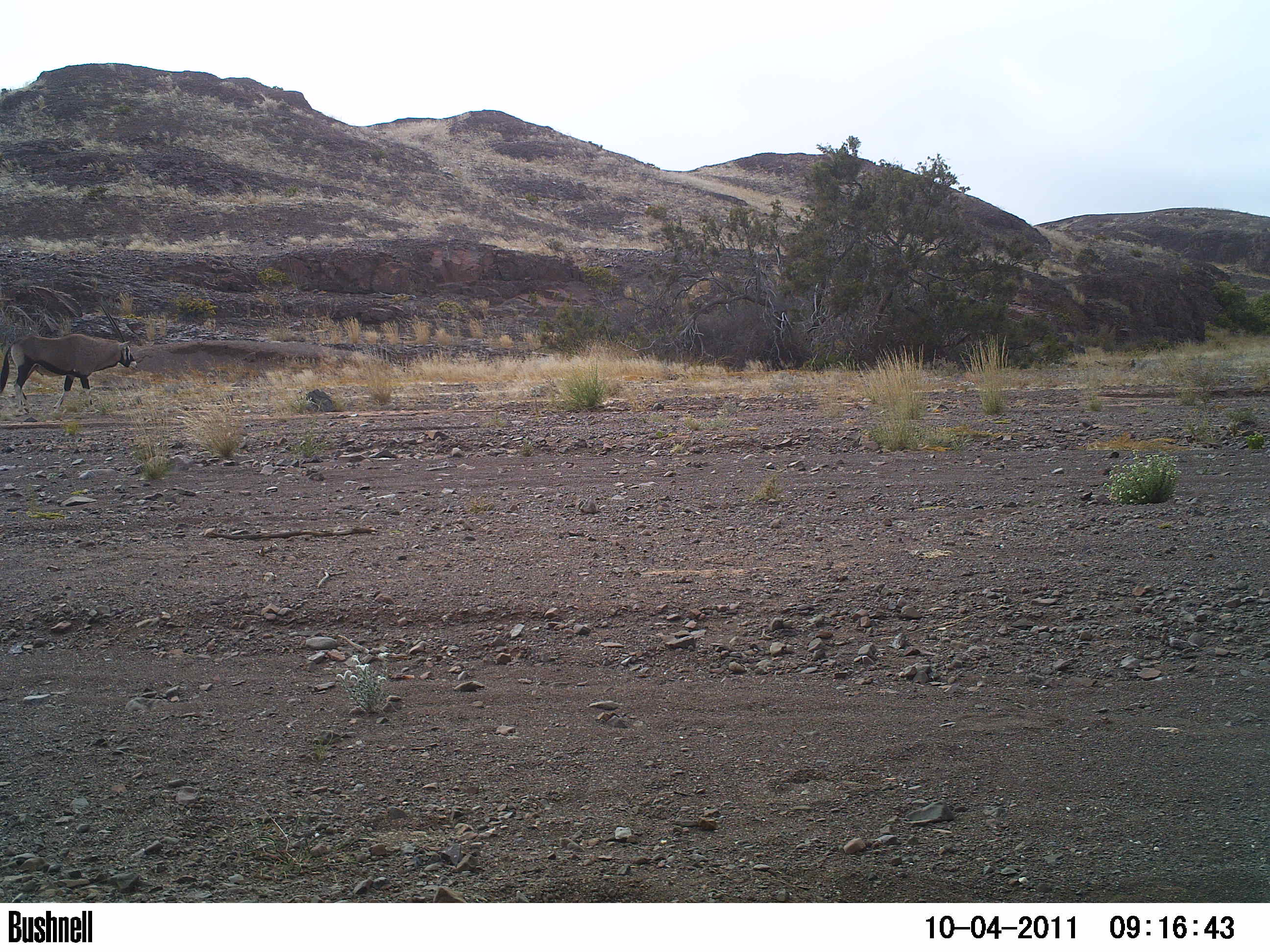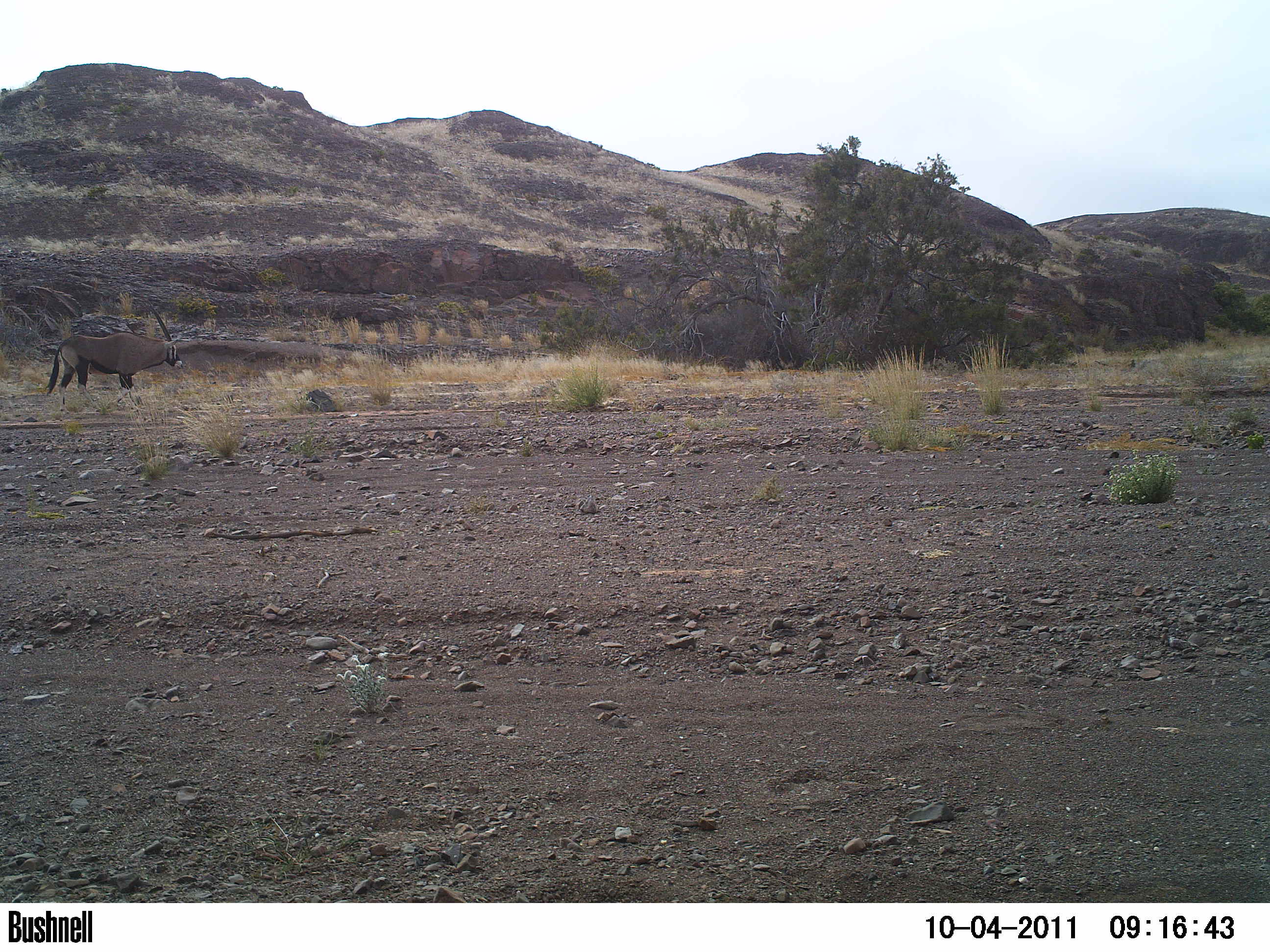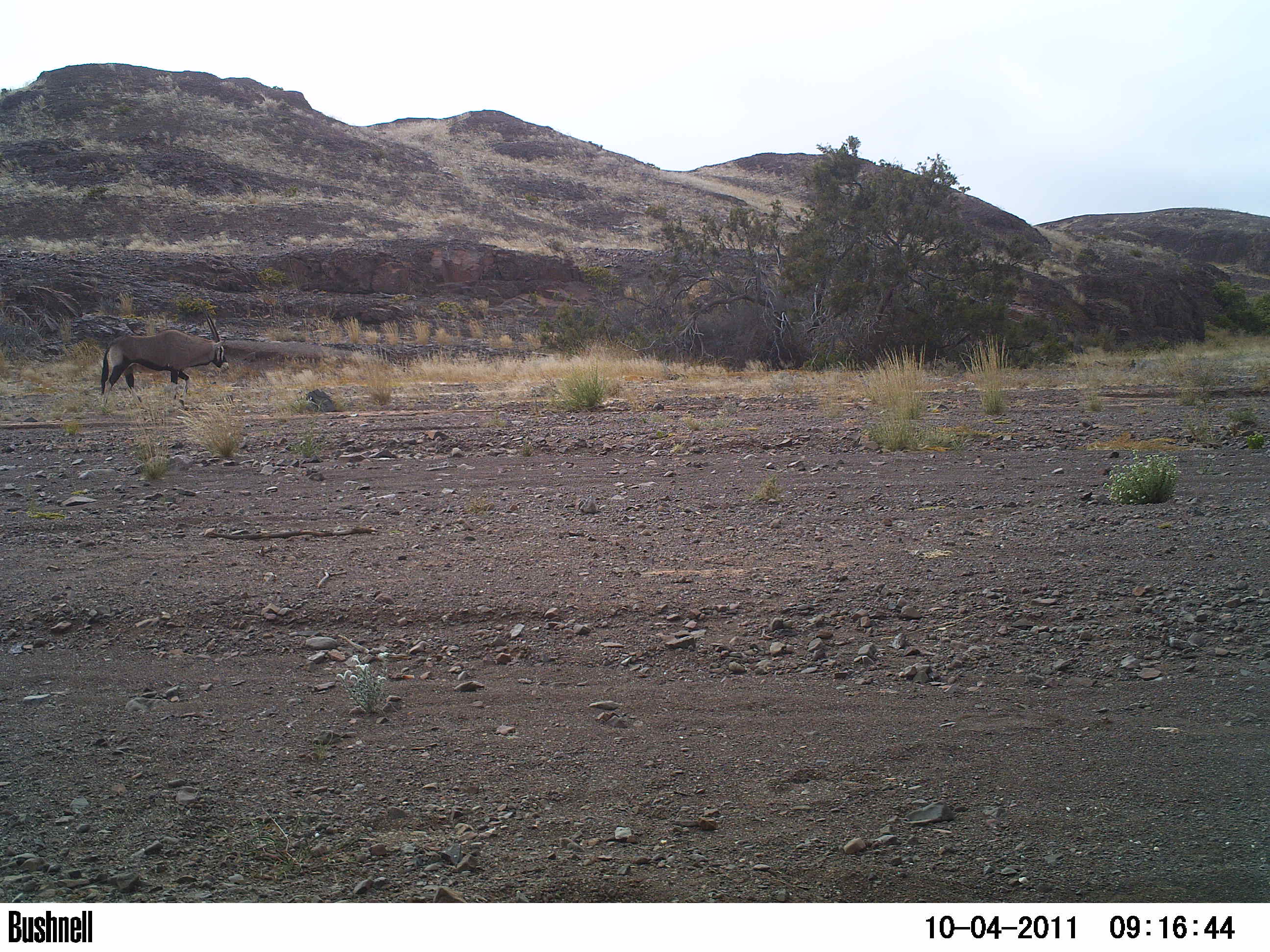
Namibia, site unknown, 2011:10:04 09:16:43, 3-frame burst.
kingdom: Animalia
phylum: Chordata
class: Mammalia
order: Artiodactyla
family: Bovidae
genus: Oryx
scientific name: Oryx gazella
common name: gemsbok